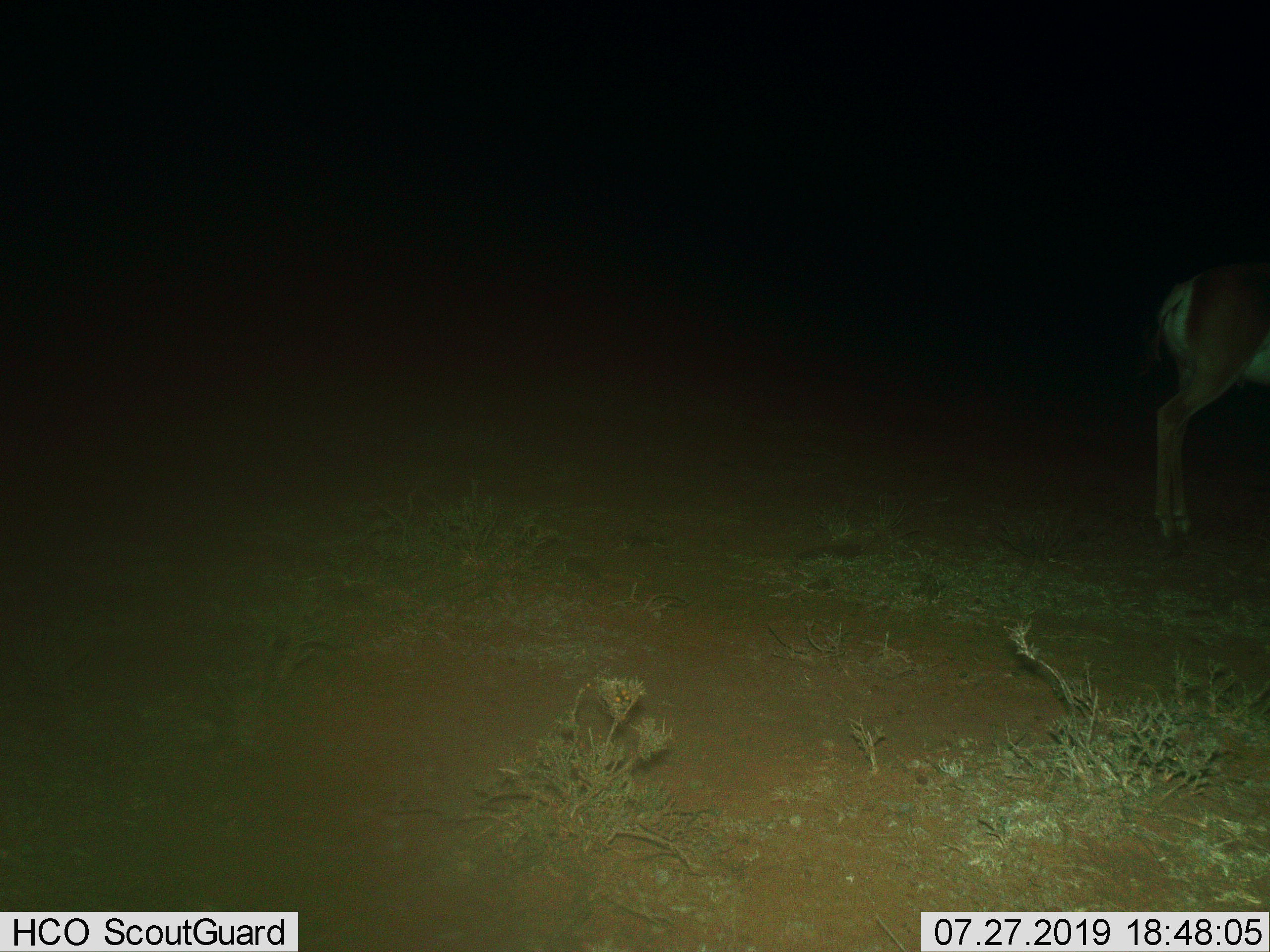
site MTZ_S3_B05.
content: unidentified animal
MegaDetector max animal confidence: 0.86